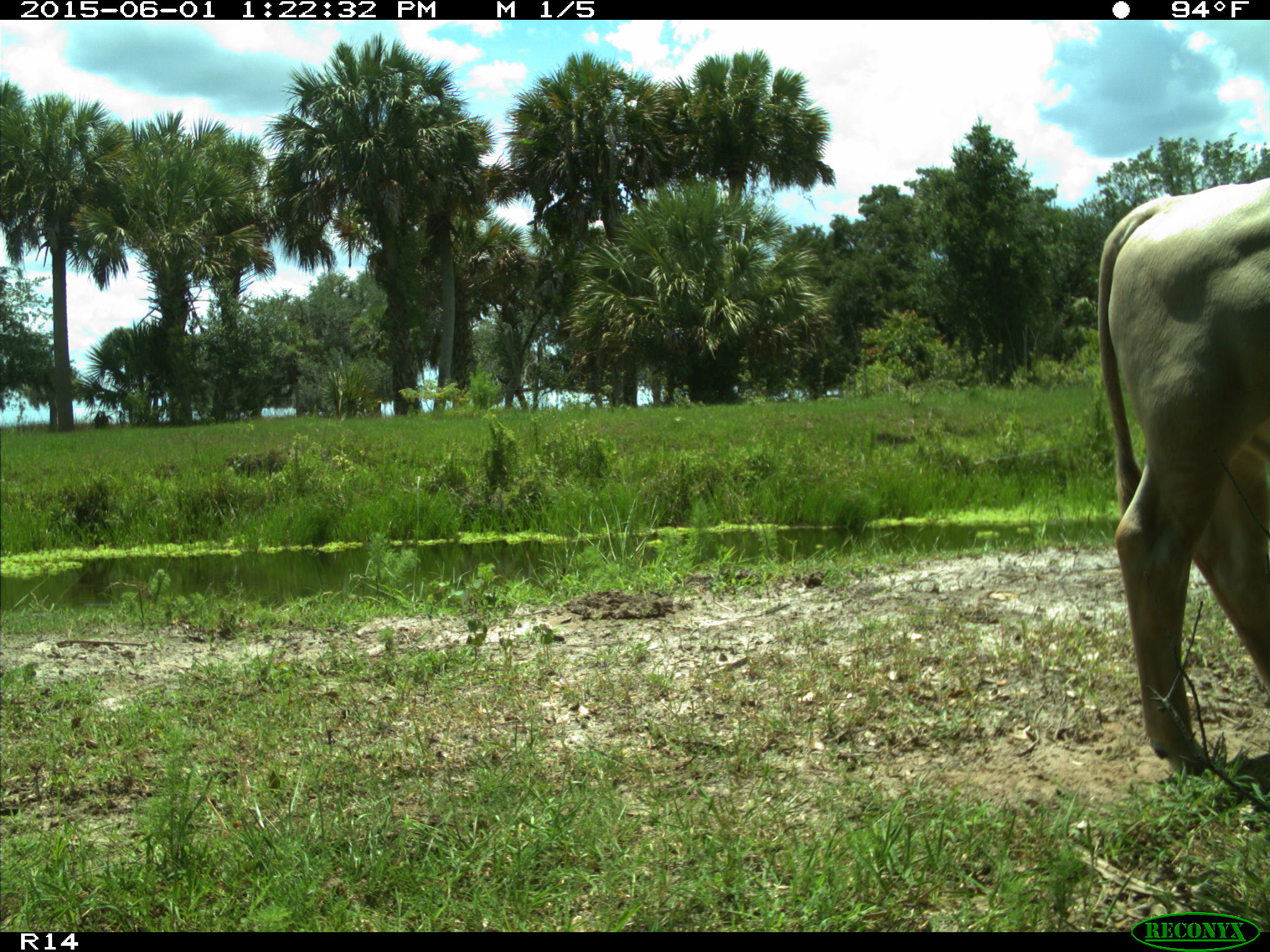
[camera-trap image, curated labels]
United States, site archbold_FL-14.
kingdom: Animalia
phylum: Chordata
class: Mammalia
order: Artiodactyla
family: Bovidae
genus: Bos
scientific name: Bos taurus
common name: domestic cow